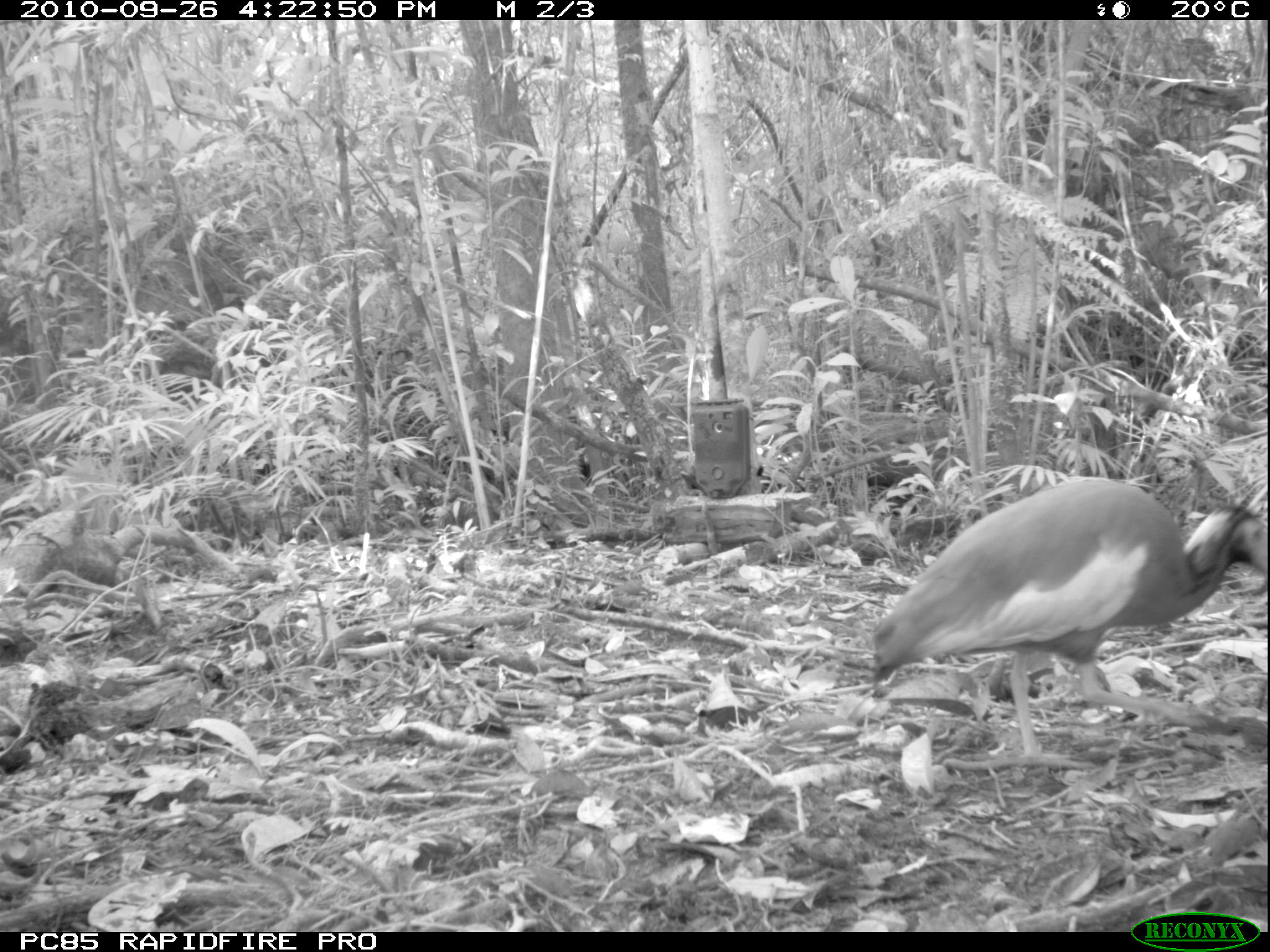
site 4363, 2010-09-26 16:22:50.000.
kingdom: Animalia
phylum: Chordata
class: Aves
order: Pelecaniformes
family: Threskiornithidae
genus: Lophotibis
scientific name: Lophotibis cristata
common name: madagascar ibis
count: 1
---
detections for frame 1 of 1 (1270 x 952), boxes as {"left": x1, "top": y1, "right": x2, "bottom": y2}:
lophotibis cristata: {"left": 870, "top": 475, "right": 1270, "bottom": 769}